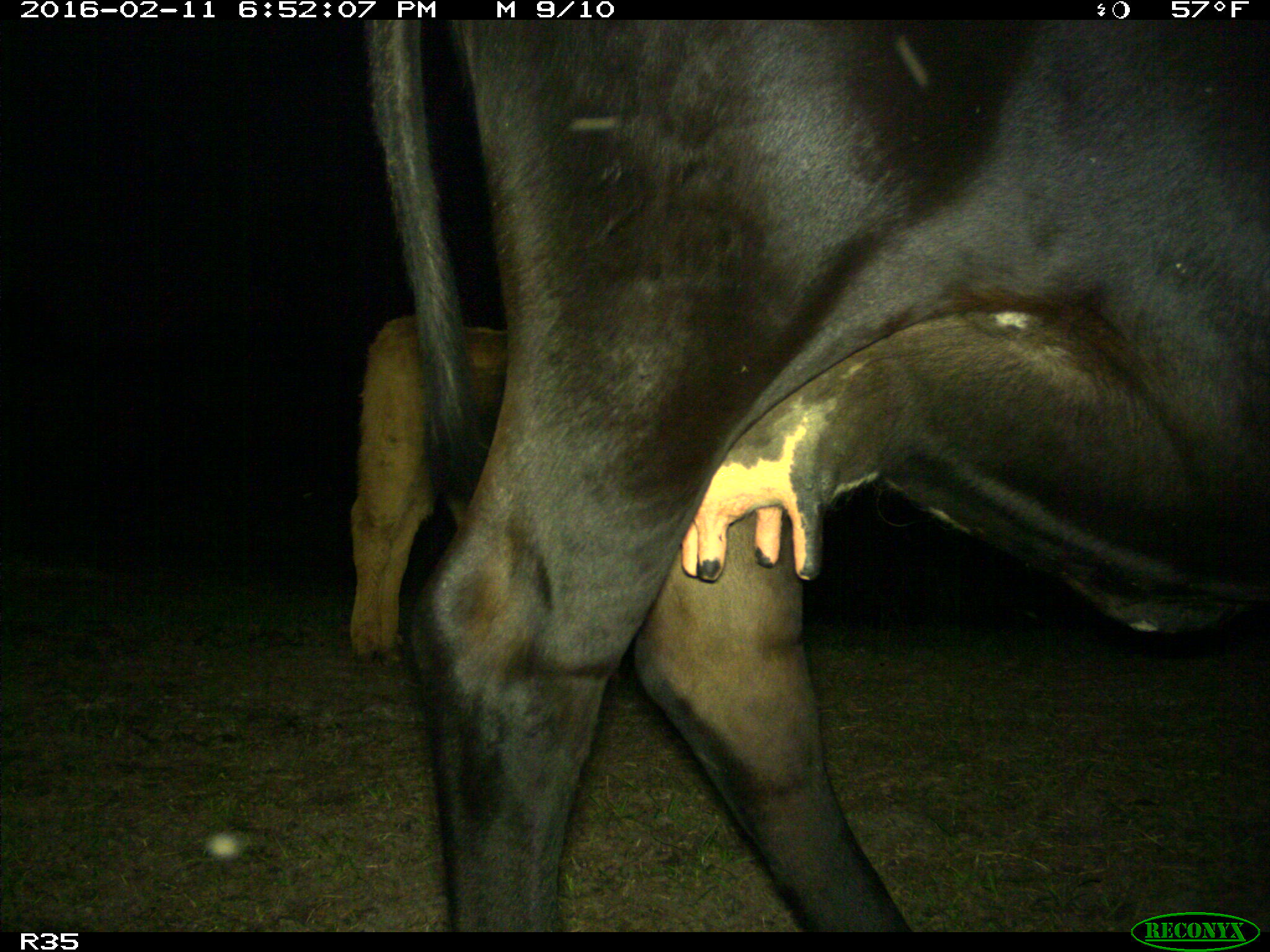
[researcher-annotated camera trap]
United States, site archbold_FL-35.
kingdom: Animalia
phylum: Chordata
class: Mammalia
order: Artiodactyla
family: Bovidae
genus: Bos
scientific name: Bos taurus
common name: domestic cow